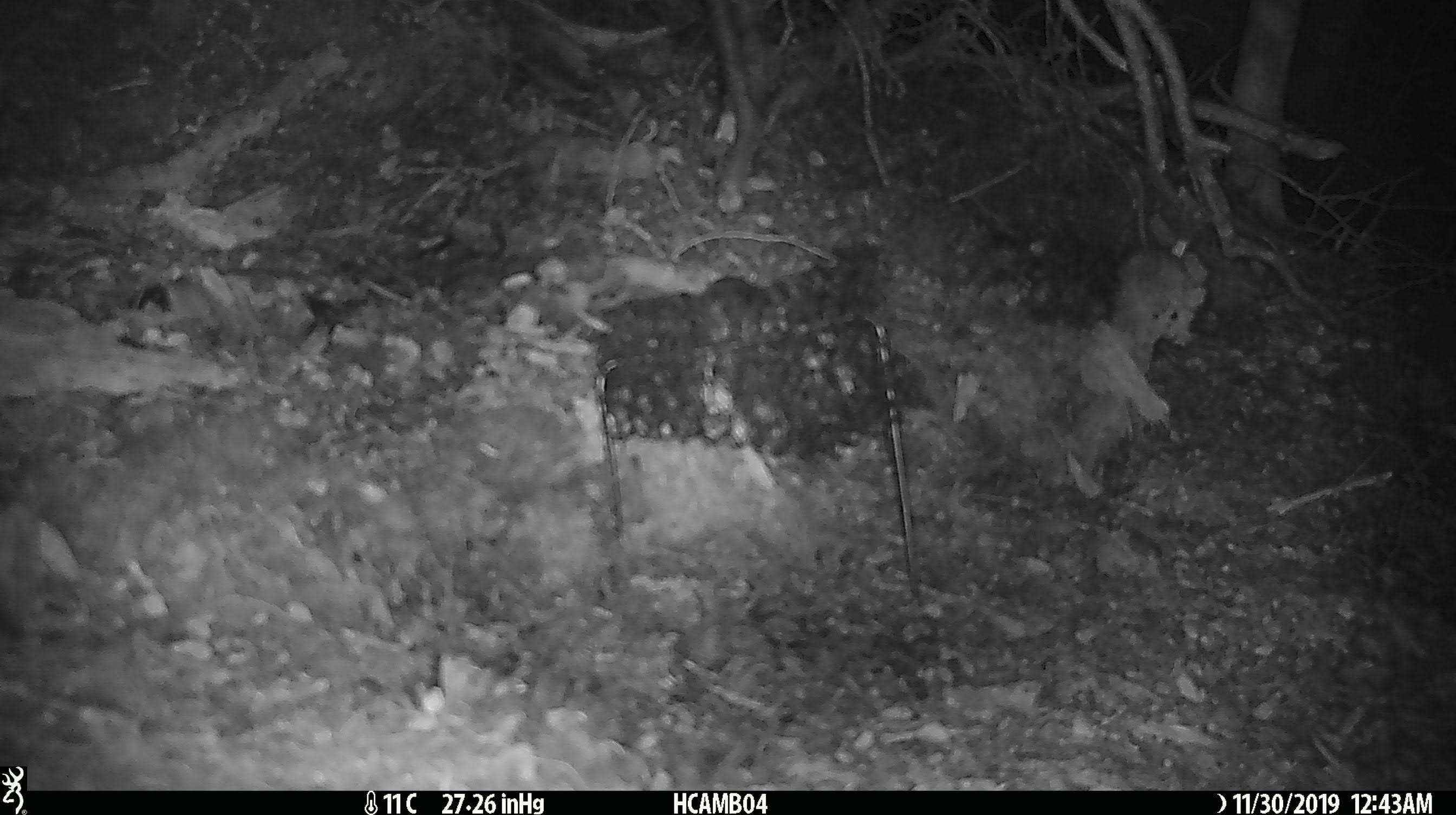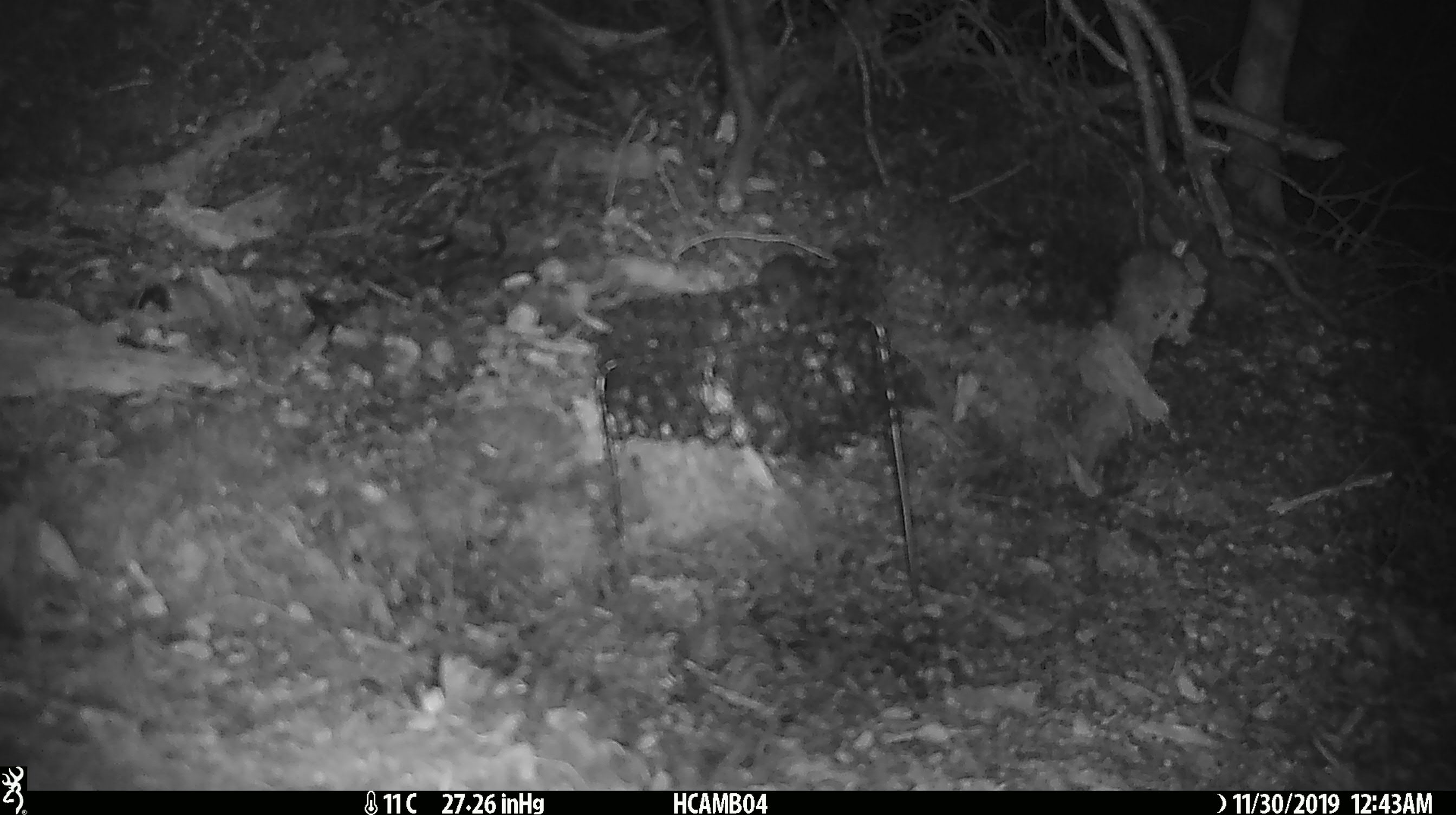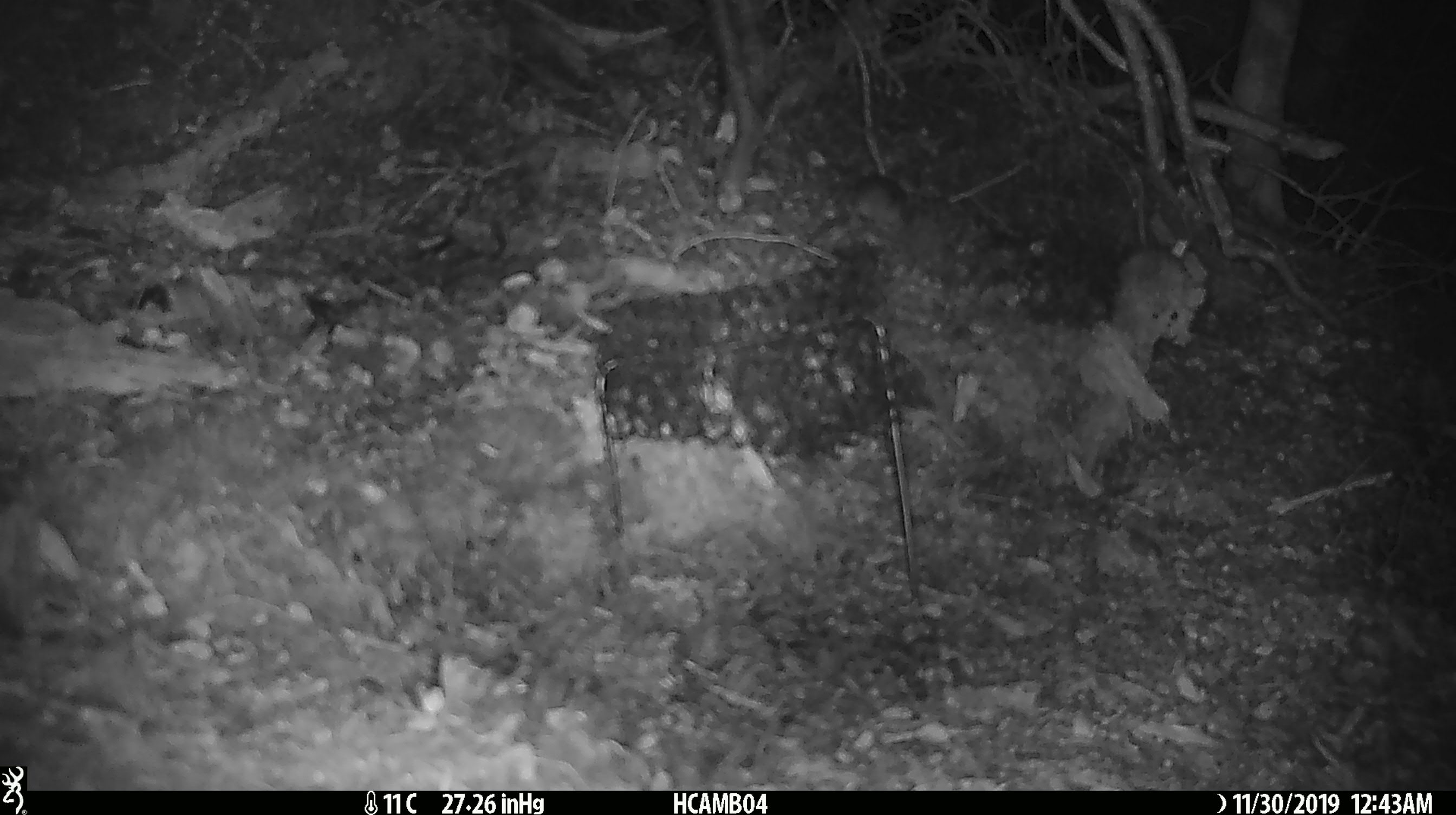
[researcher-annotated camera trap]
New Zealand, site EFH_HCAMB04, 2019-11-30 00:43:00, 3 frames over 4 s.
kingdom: Animalia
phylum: Chordata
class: Mammalia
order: Rodentia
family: Muridae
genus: Mus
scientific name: Mus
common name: mouse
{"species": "mouse (Mus)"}